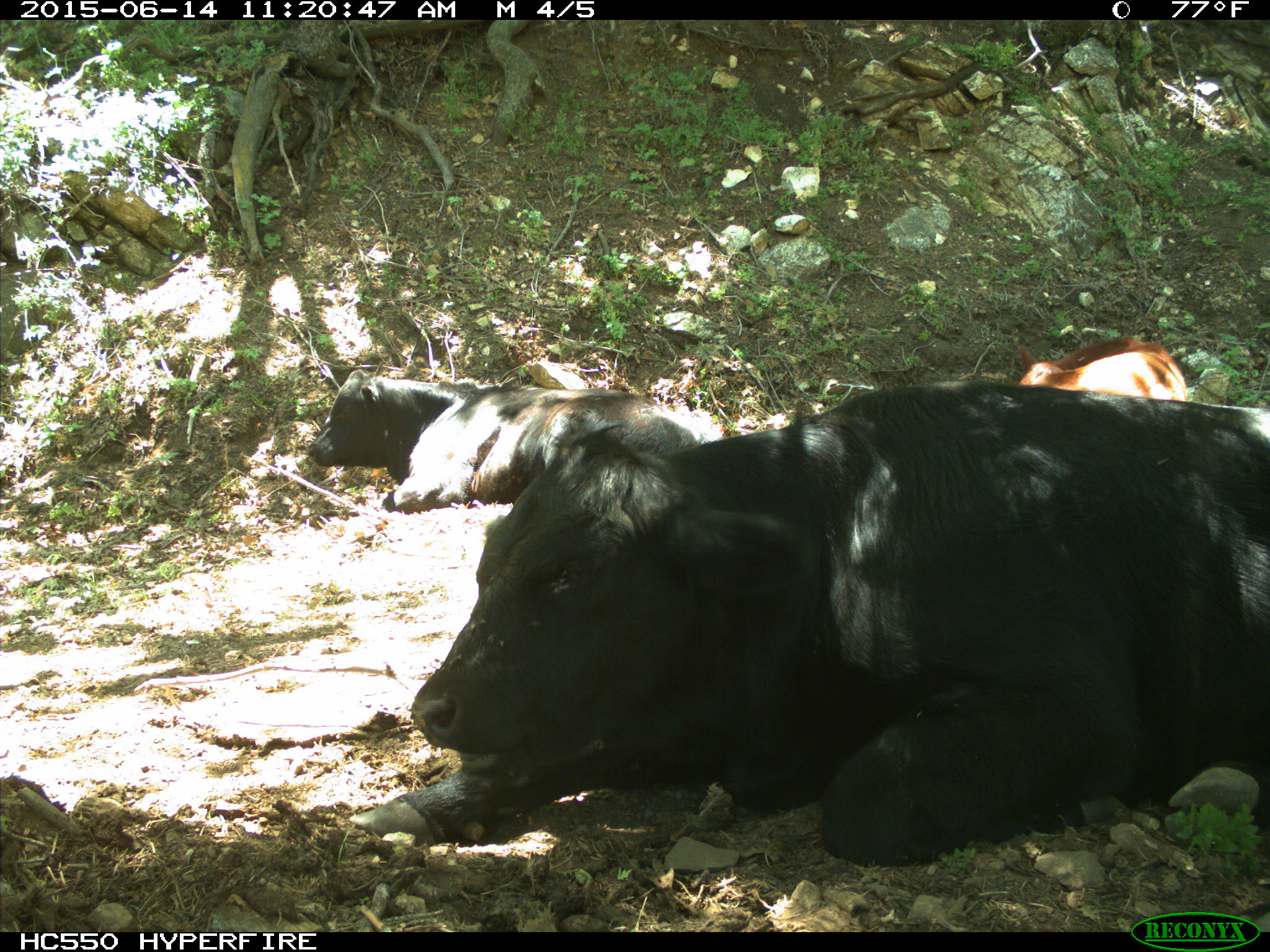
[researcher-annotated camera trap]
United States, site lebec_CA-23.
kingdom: Animalia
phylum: Chordata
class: Mammalia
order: Artiodactyla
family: Bovidae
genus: Bos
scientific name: Bos taurus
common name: domestic cow